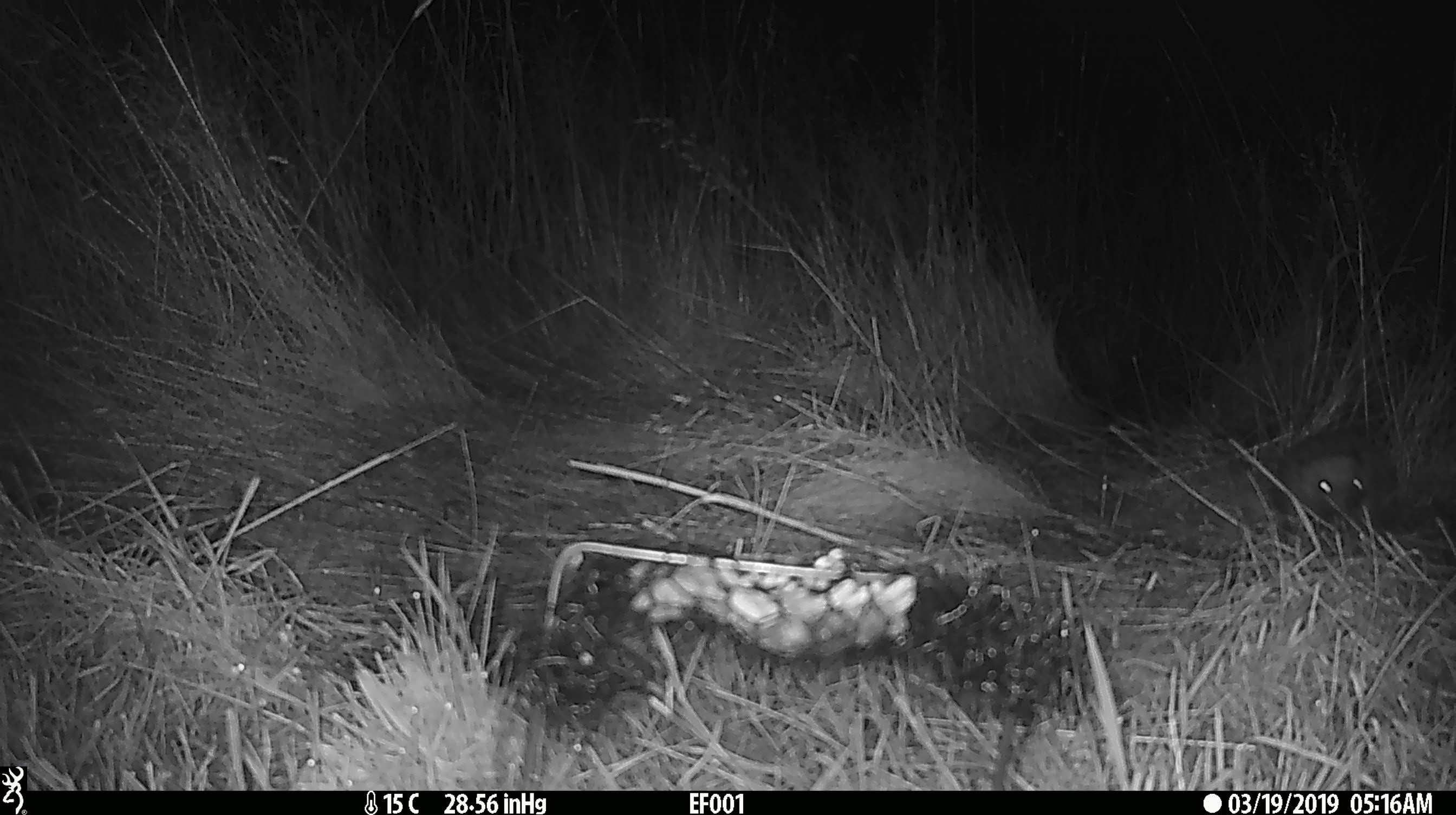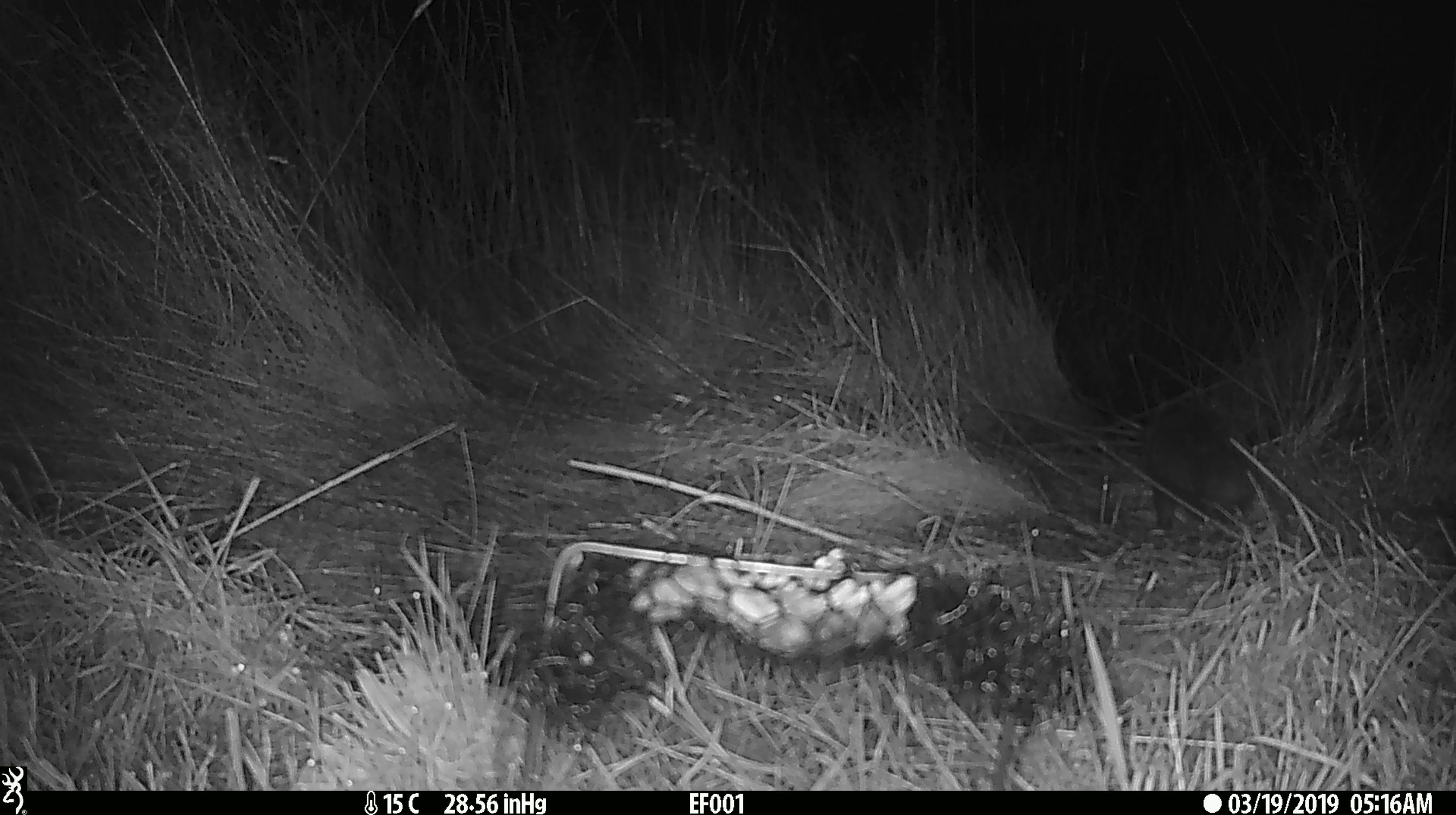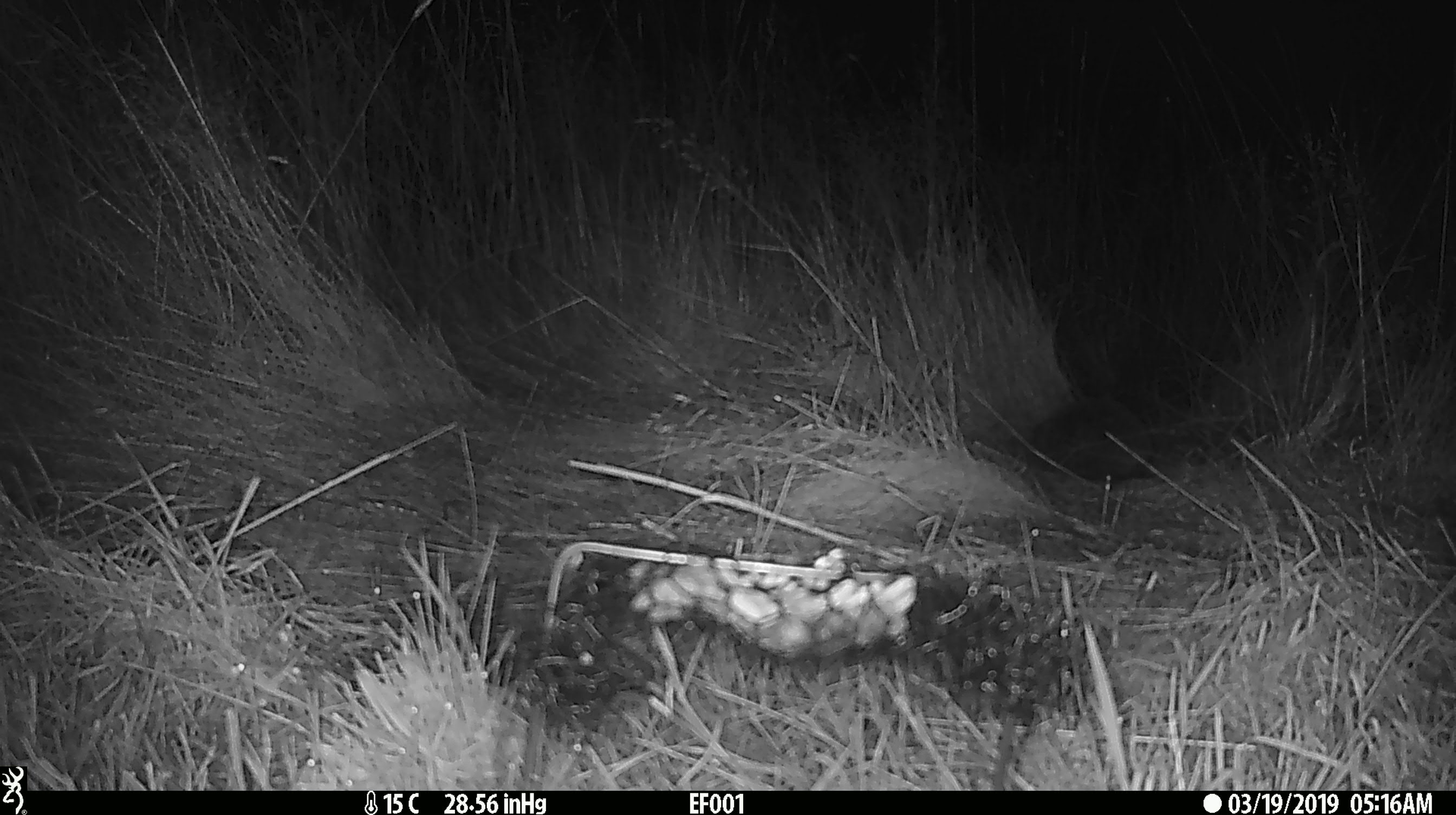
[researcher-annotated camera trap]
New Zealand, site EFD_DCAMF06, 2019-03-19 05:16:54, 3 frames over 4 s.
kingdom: Animalia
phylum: Chordata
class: Mammalia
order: Eulipotyphla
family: Erinaceidae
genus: Erinaceus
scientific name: Erinaceus europaeus europaeus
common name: european hedgehog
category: hedgehog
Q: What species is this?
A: Hedgehog (european hedgehog) (Erinaceus europaeus europaeus).